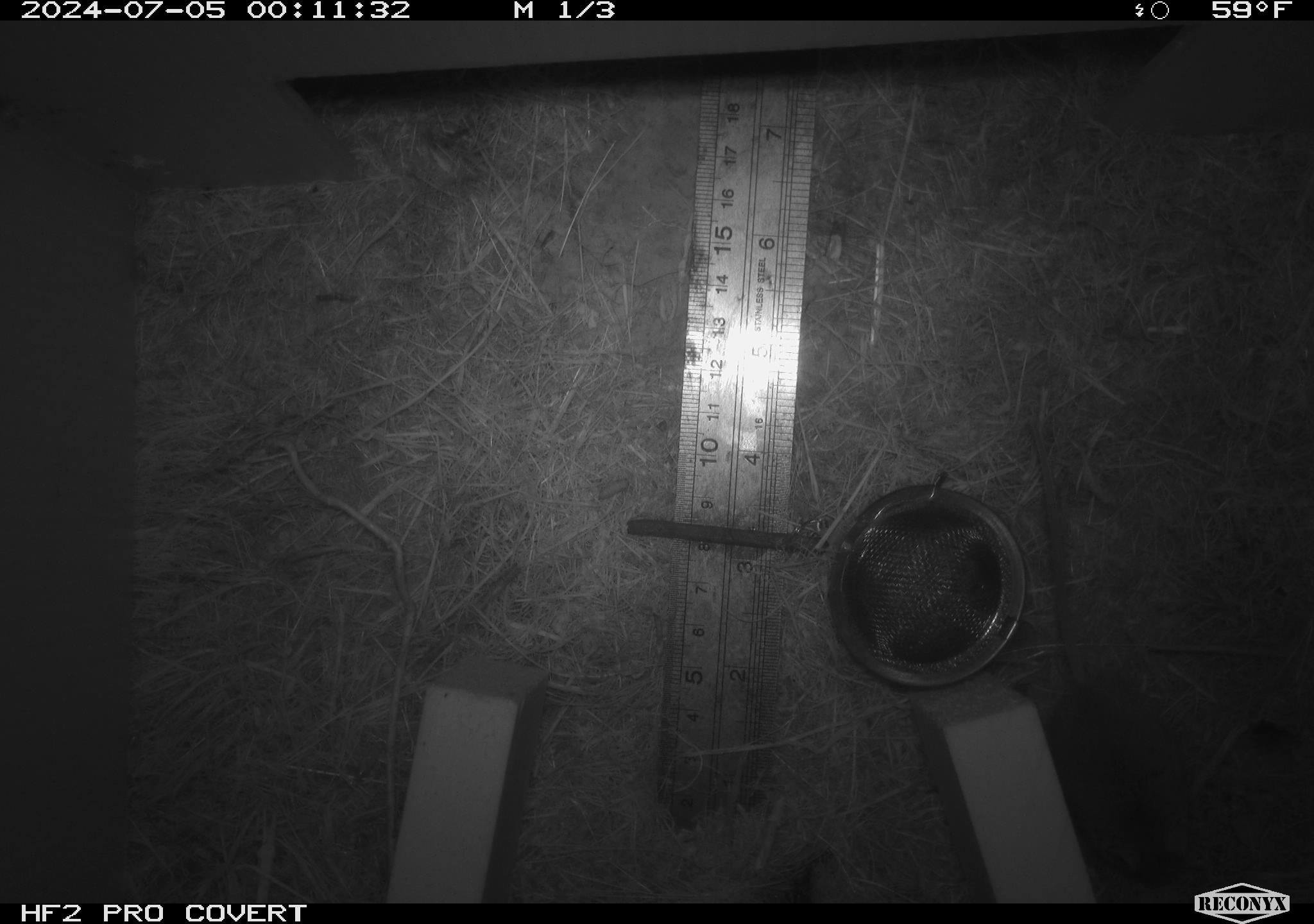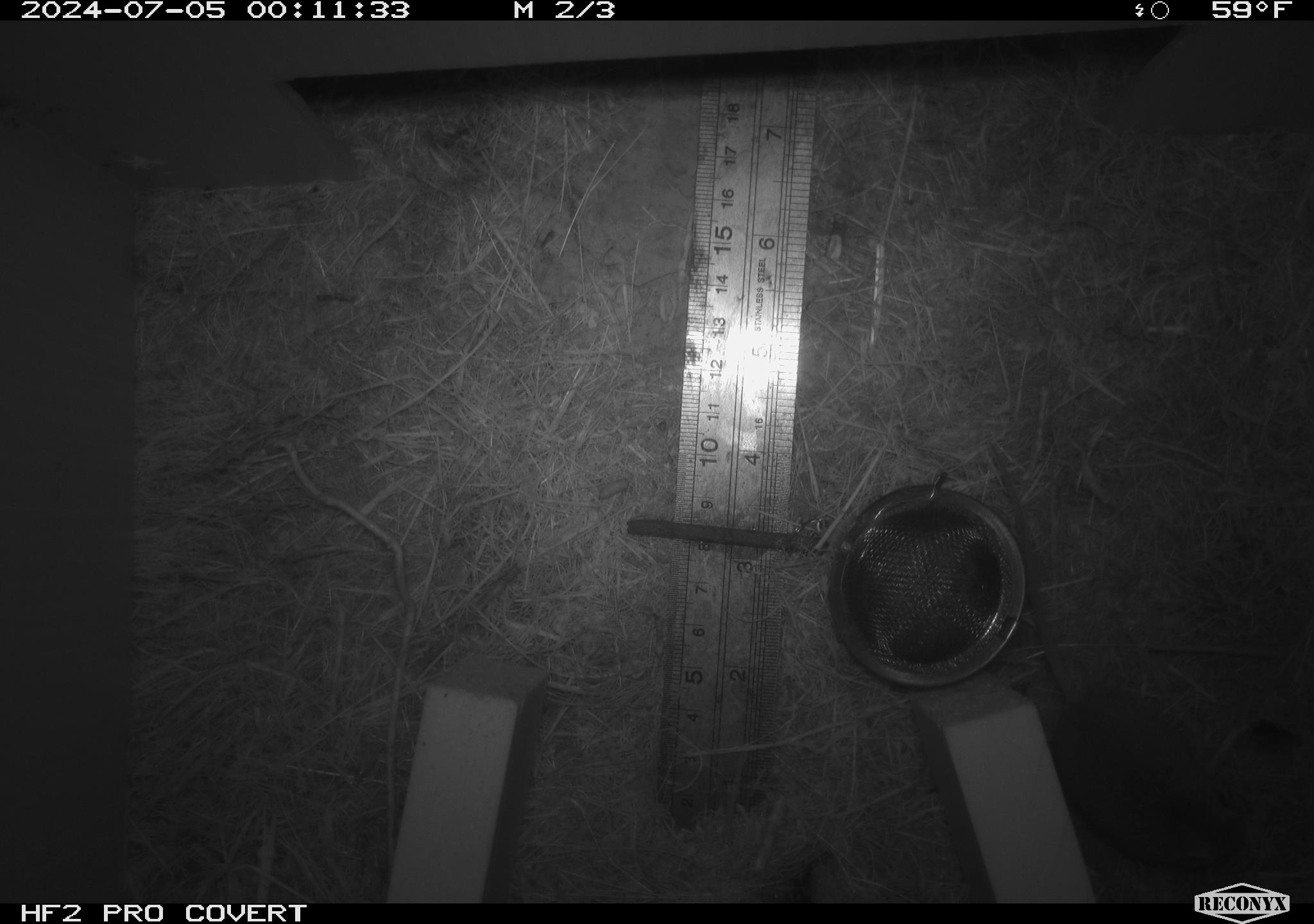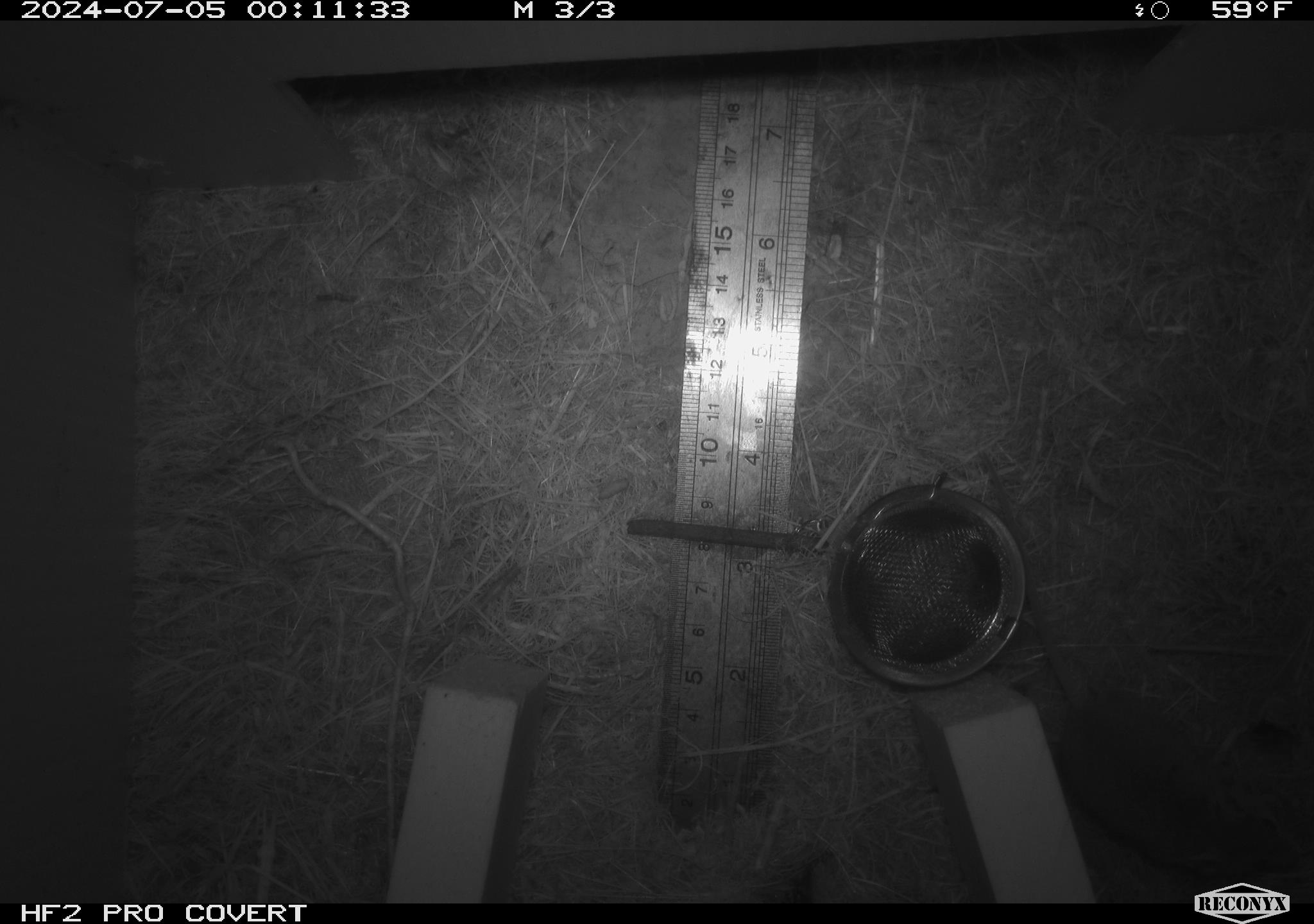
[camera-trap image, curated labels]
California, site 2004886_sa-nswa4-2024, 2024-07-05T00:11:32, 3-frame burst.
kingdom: Animalia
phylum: Arthropoda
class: Malacostraca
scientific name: Malacostraca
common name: amphipods, crabs, isopods, krill, lobsters and shrimps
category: malacostracan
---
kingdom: Animalia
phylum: Chordata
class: Mammalia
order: Rodentia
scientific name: Rodentia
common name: mouse species